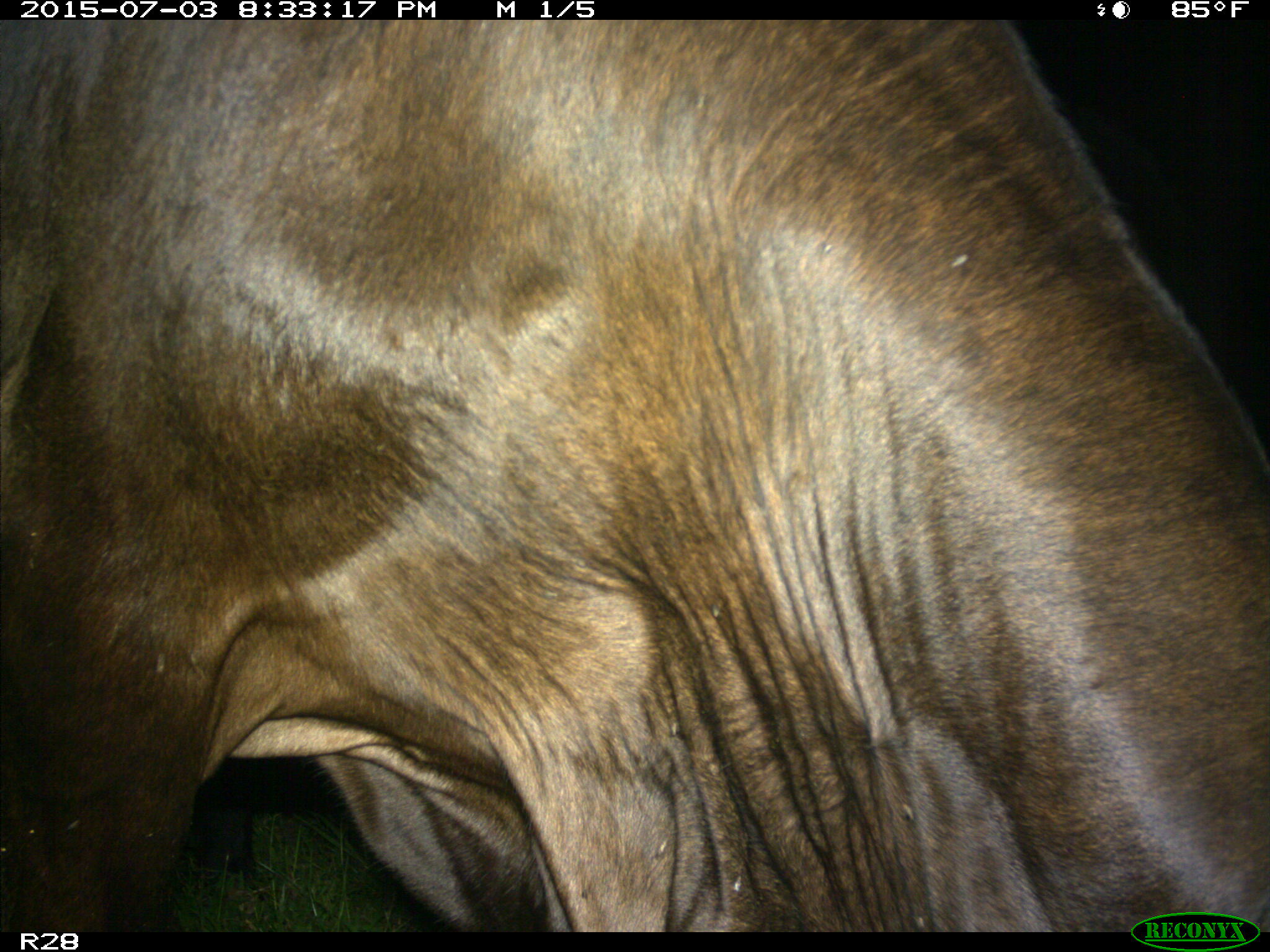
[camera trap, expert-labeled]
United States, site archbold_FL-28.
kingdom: Animalia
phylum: Chordata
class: Mammalia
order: Artiodactyla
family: Bovidae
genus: Bos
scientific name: Bos taurus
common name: domestic cow